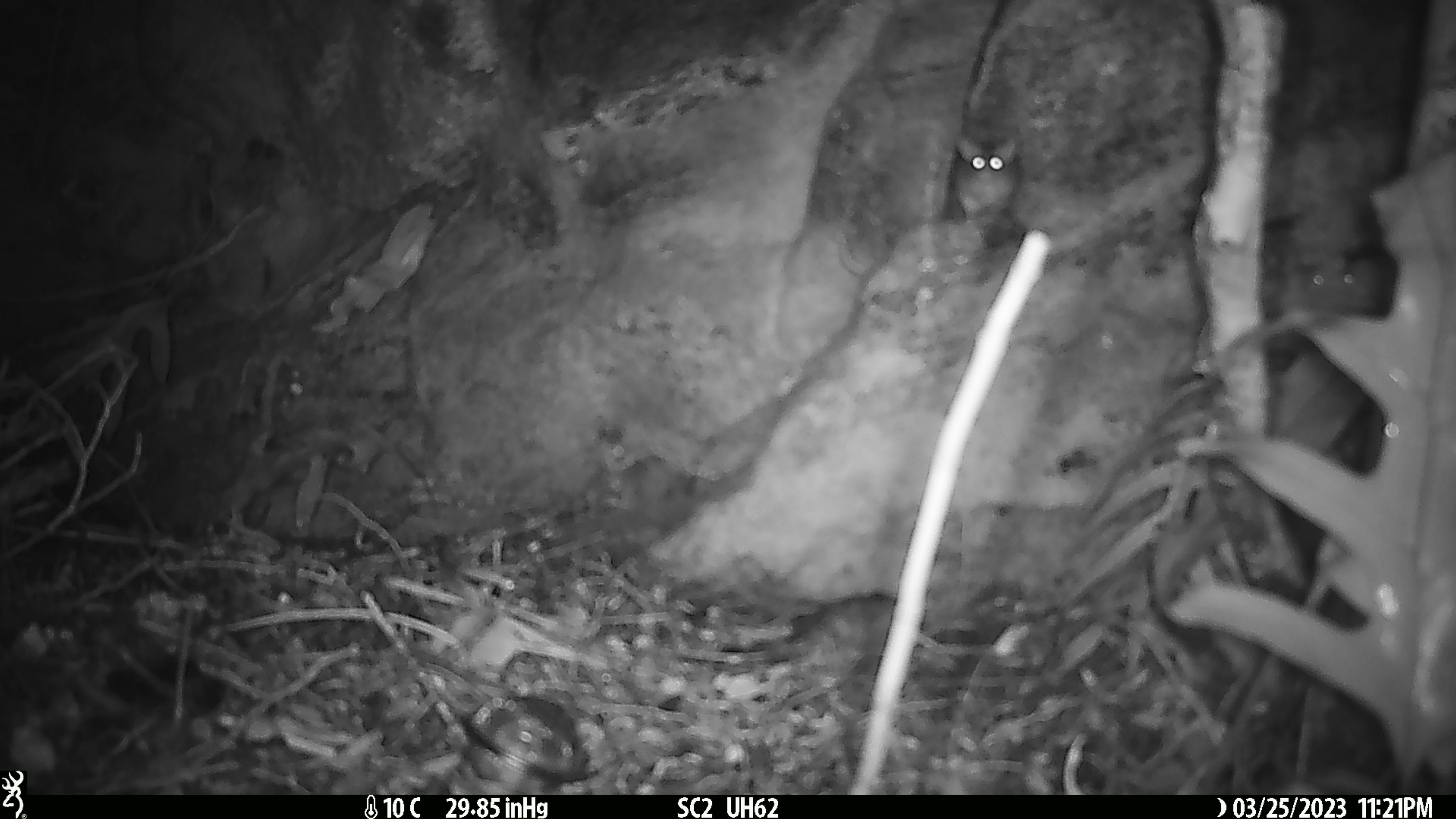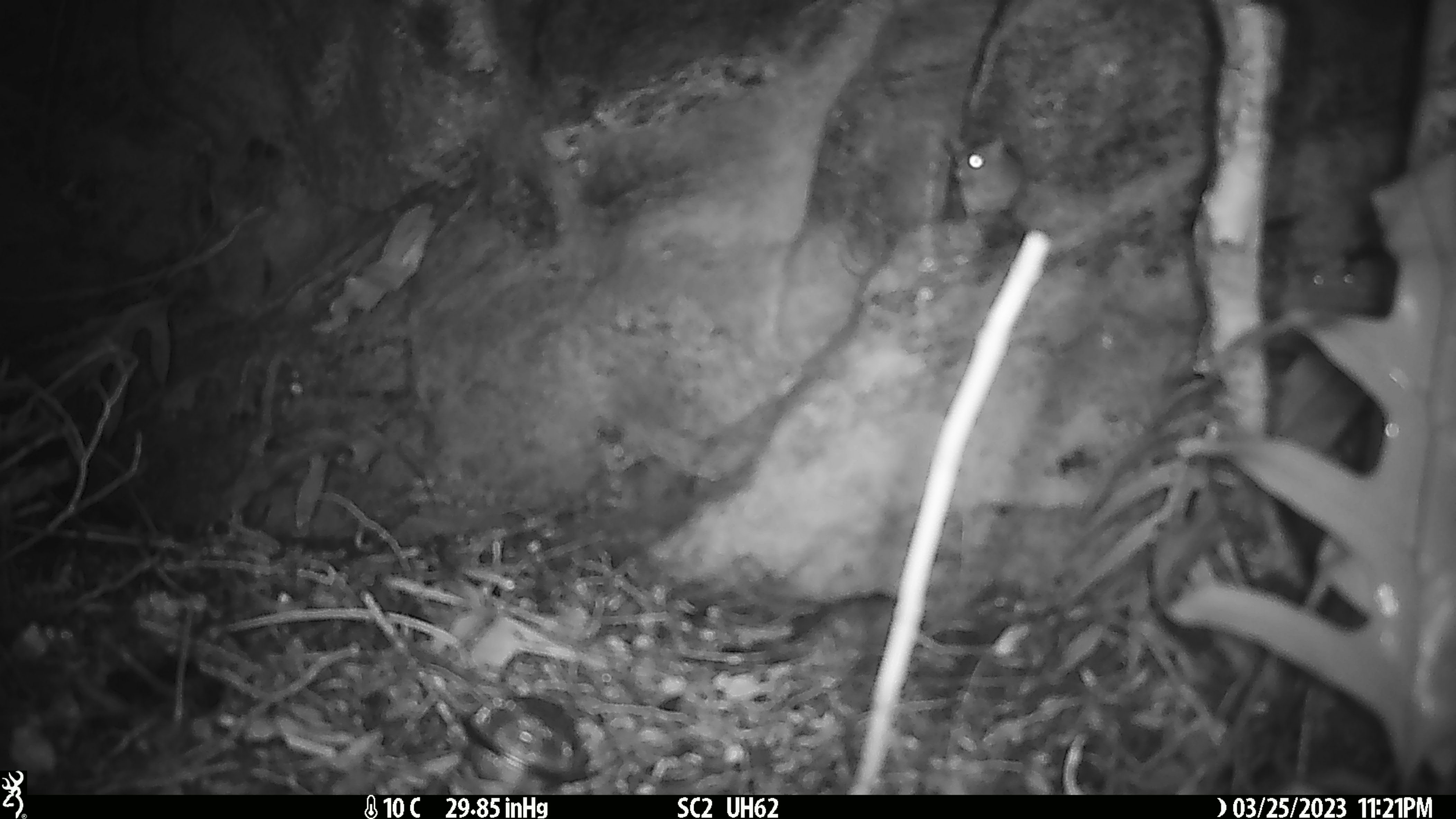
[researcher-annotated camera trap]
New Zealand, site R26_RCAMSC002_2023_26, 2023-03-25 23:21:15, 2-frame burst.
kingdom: Animalia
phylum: Chordata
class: Mammalia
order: Rodentia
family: Muridae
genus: Mus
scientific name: Mus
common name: mouse